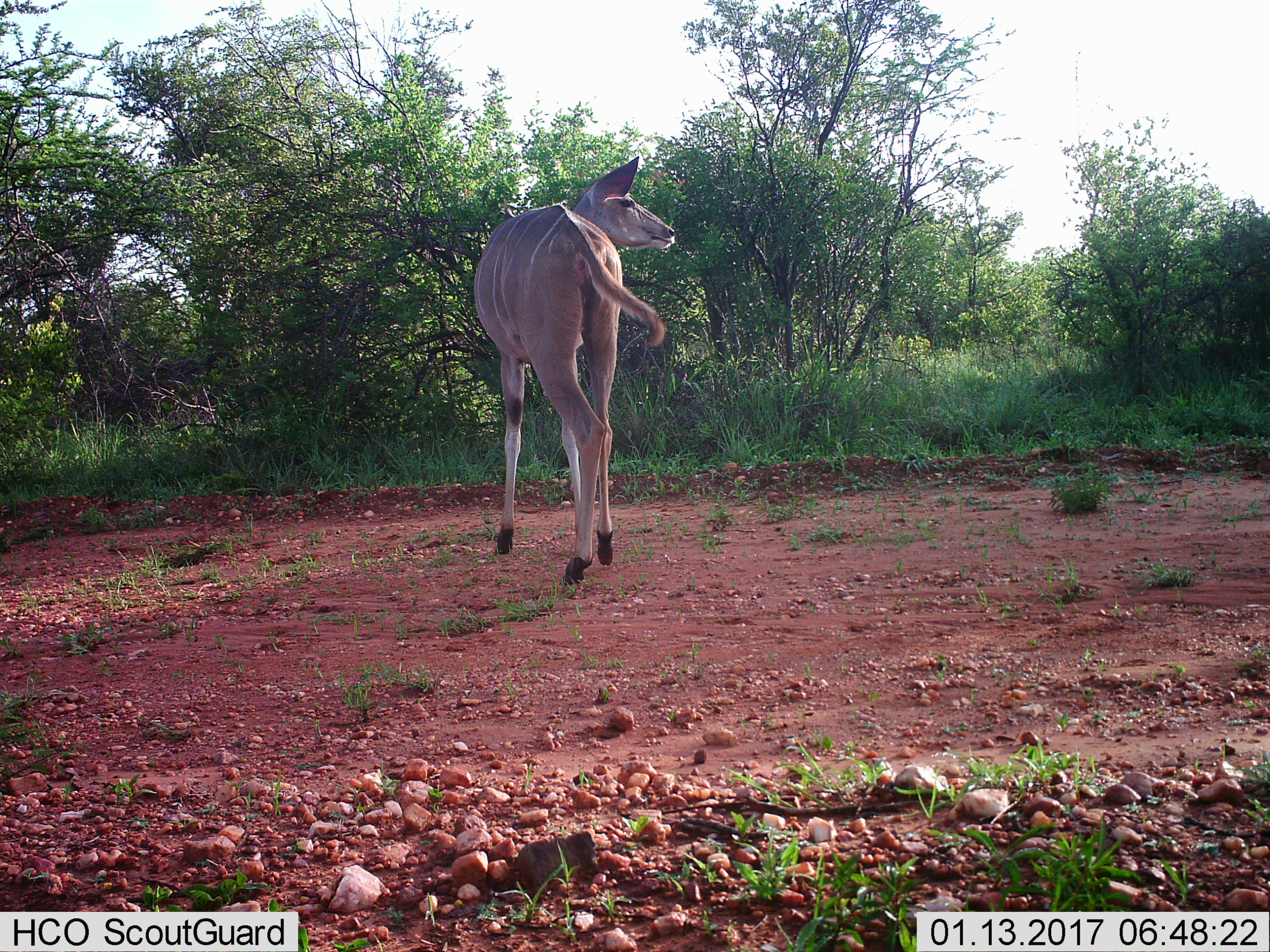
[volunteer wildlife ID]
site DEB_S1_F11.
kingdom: Animalia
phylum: Chordata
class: Mammalia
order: Artiodactyla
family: Bovidae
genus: Tragelaphus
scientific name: Tragelaphus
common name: kudu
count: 1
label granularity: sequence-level